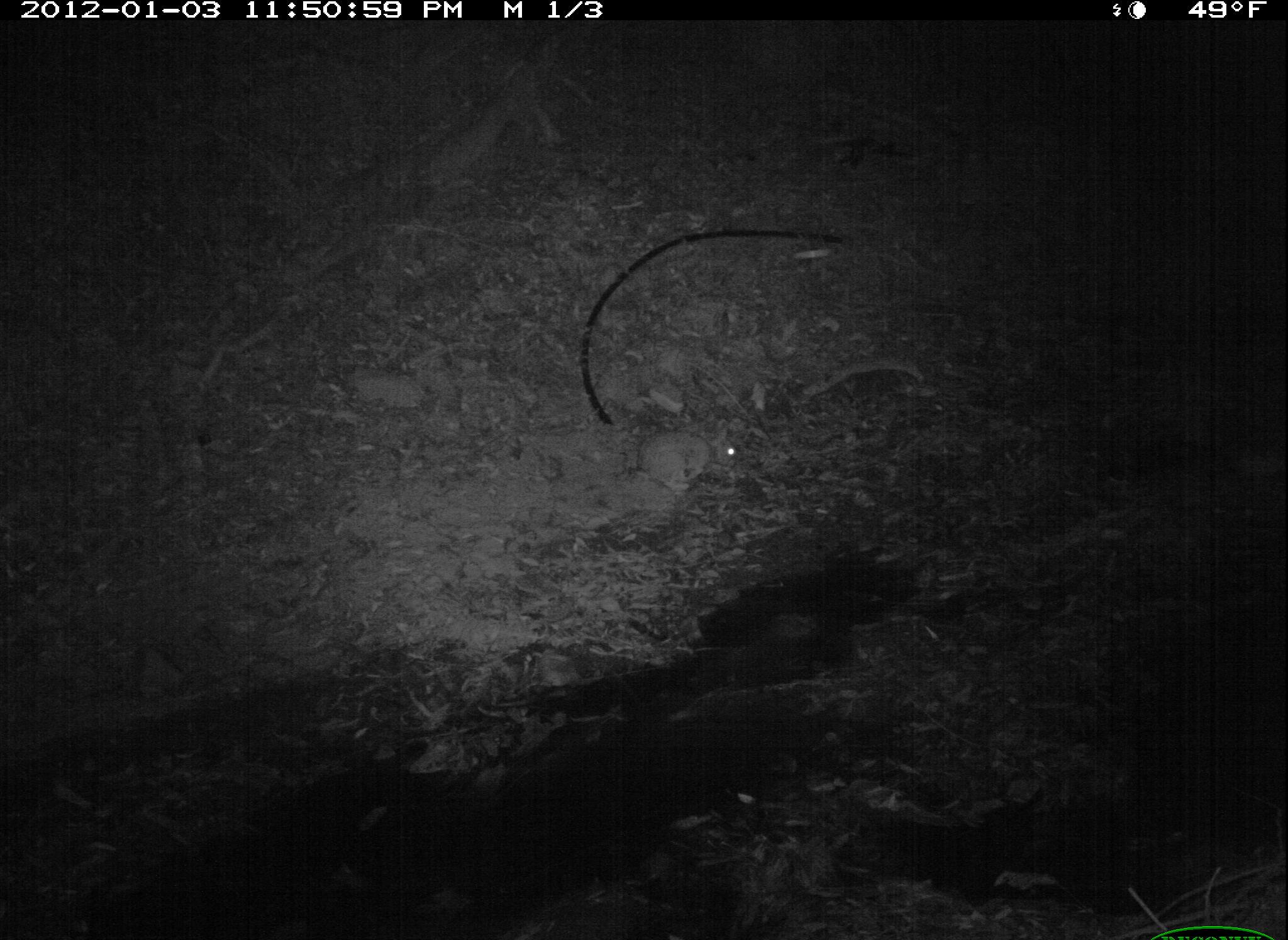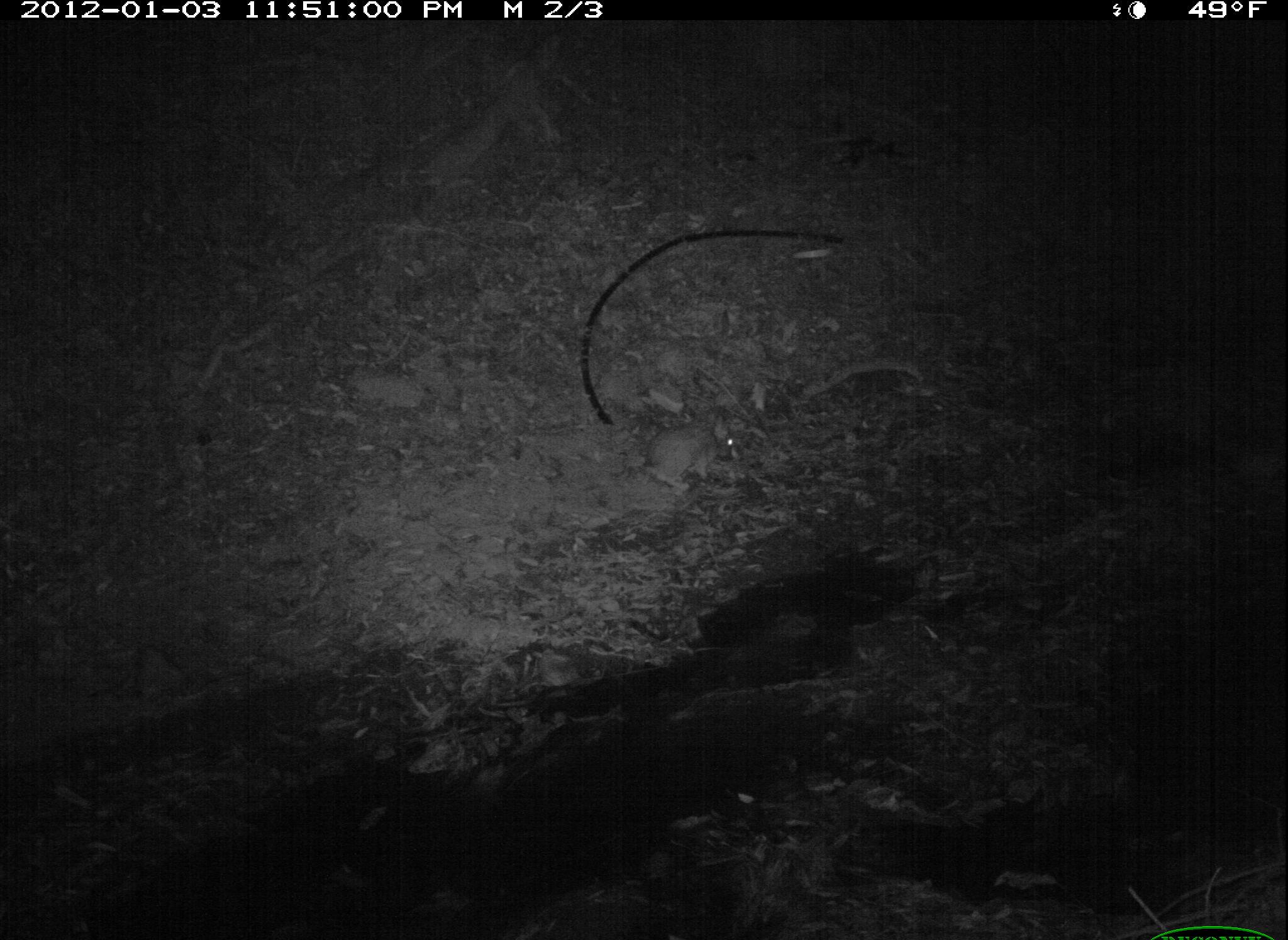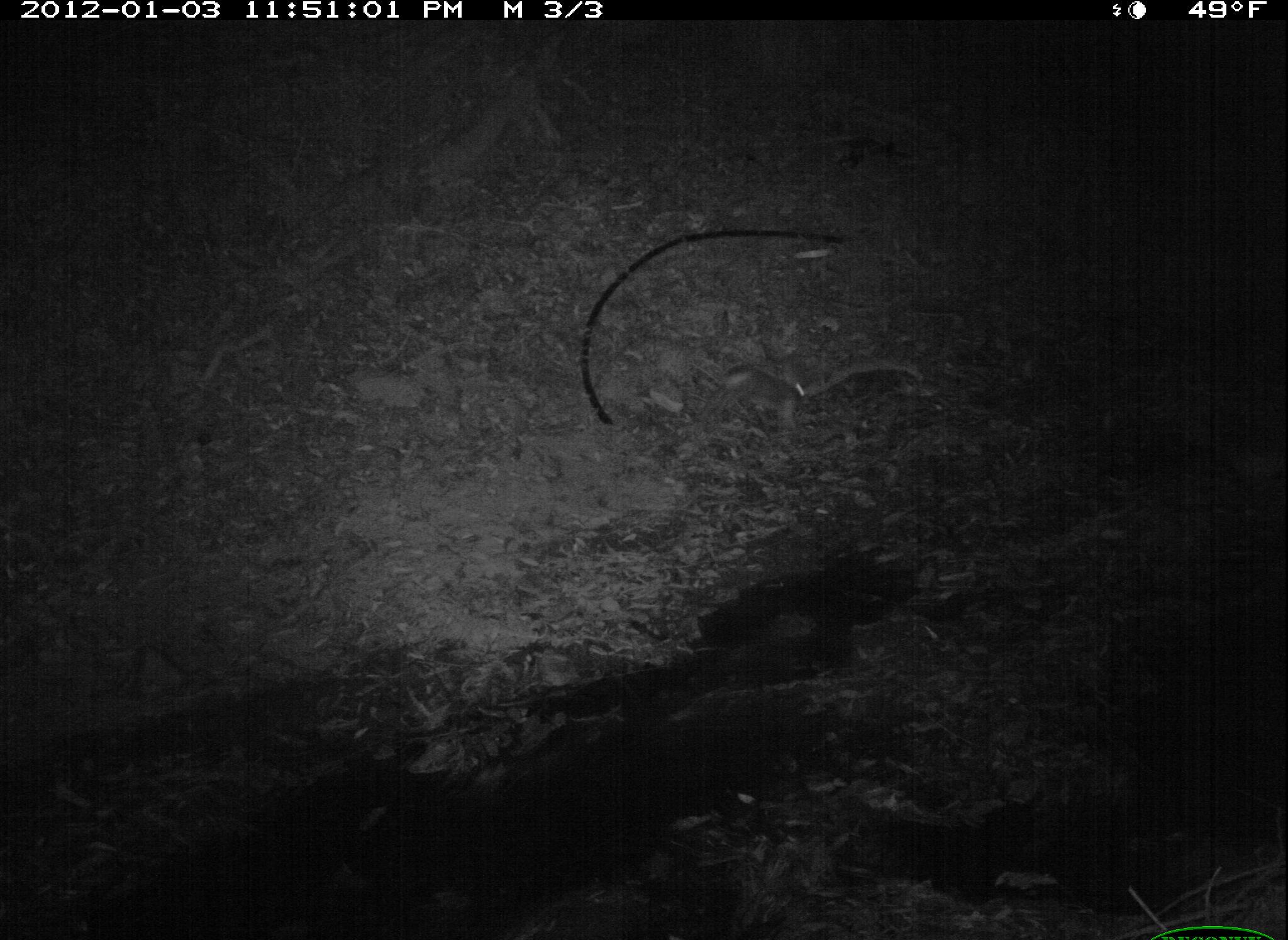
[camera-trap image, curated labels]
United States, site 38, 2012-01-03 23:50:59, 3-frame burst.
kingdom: Animalia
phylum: Chordata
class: Mammalia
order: Lagomorpha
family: Leporidae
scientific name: Leporidae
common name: rabbits and hares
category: rabbit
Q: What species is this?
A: Rabbit (rabbits and hares) (Leporidae).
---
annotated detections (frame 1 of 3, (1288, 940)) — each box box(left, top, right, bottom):
rabbit: box(633, 409, 747, 494)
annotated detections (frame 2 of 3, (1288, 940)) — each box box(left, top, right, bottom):
rabbit: box(604, 412, 768, 490)